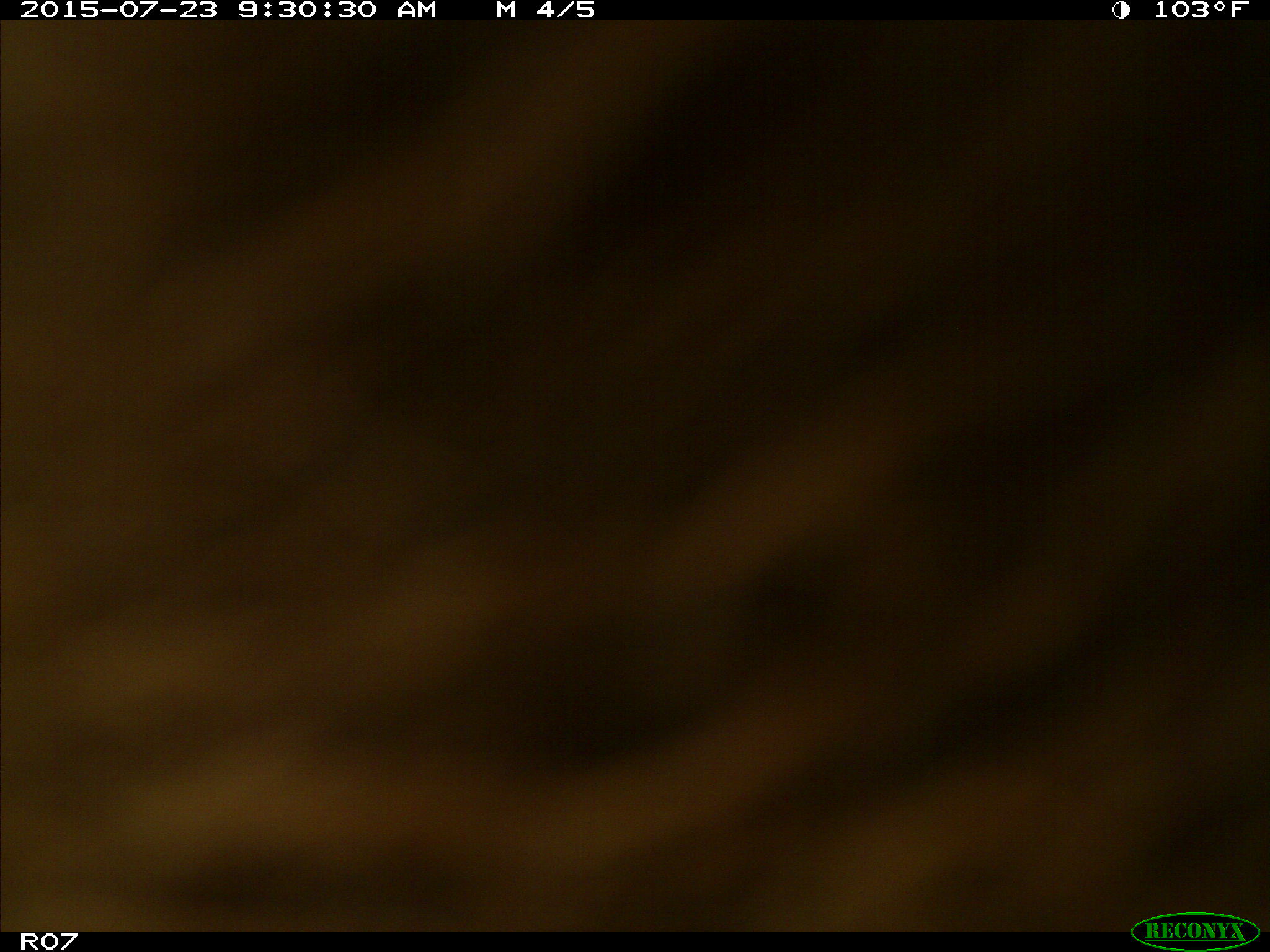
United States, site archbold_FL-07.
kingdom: Animalia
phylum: Chordata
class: Mammalia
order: Artiodactyla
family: Bovidae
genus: Bos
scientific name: Bos taurus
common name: domestic cow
Bos taurus (domestic cow).